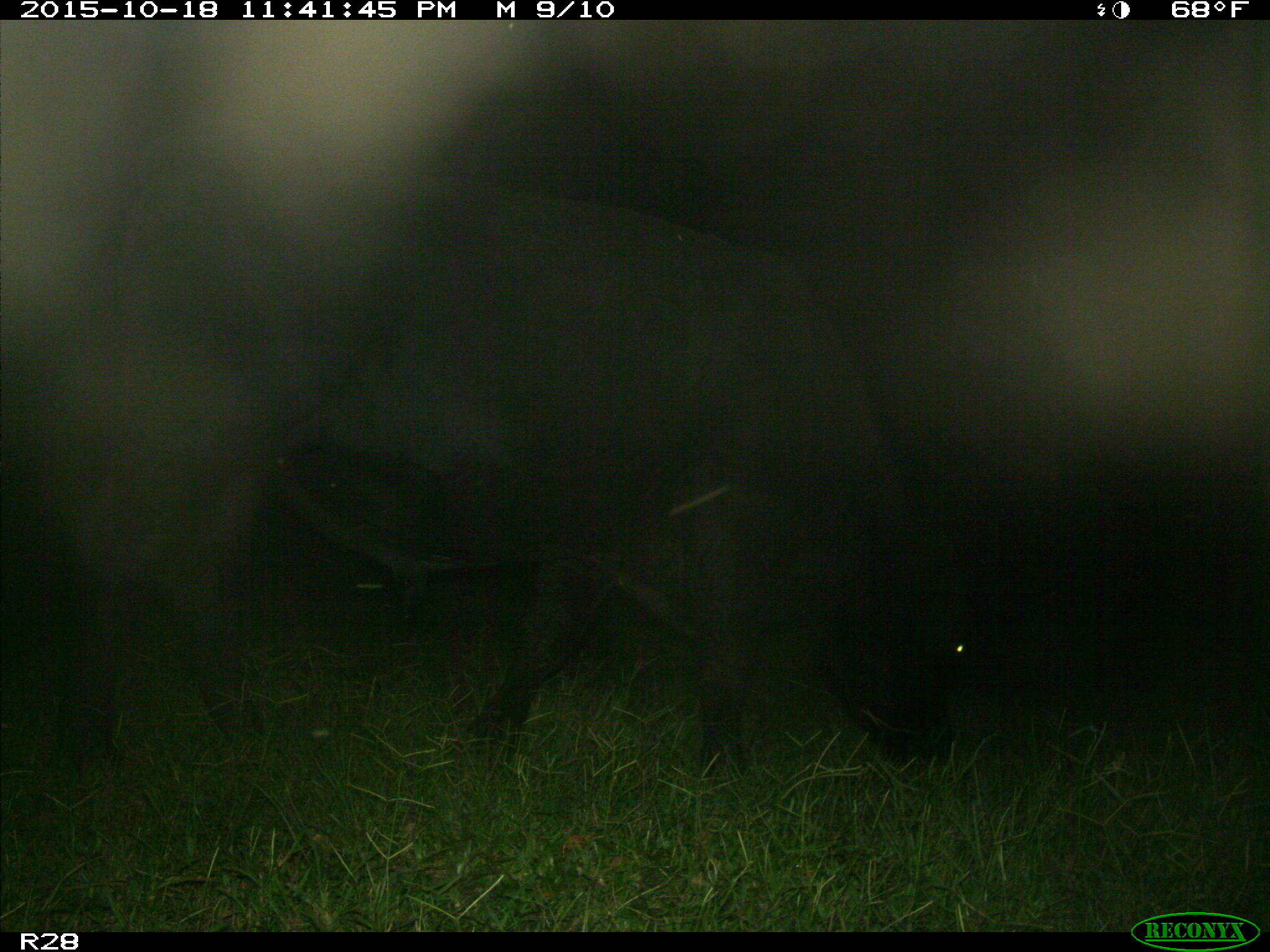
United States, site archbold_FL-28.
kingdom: Animalia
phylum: Chordata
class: Mammalia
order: Artiodactyla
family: Bovidae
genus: Bos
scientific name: Bos taurus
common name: domestic cow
Bos taurus (domestic cow).